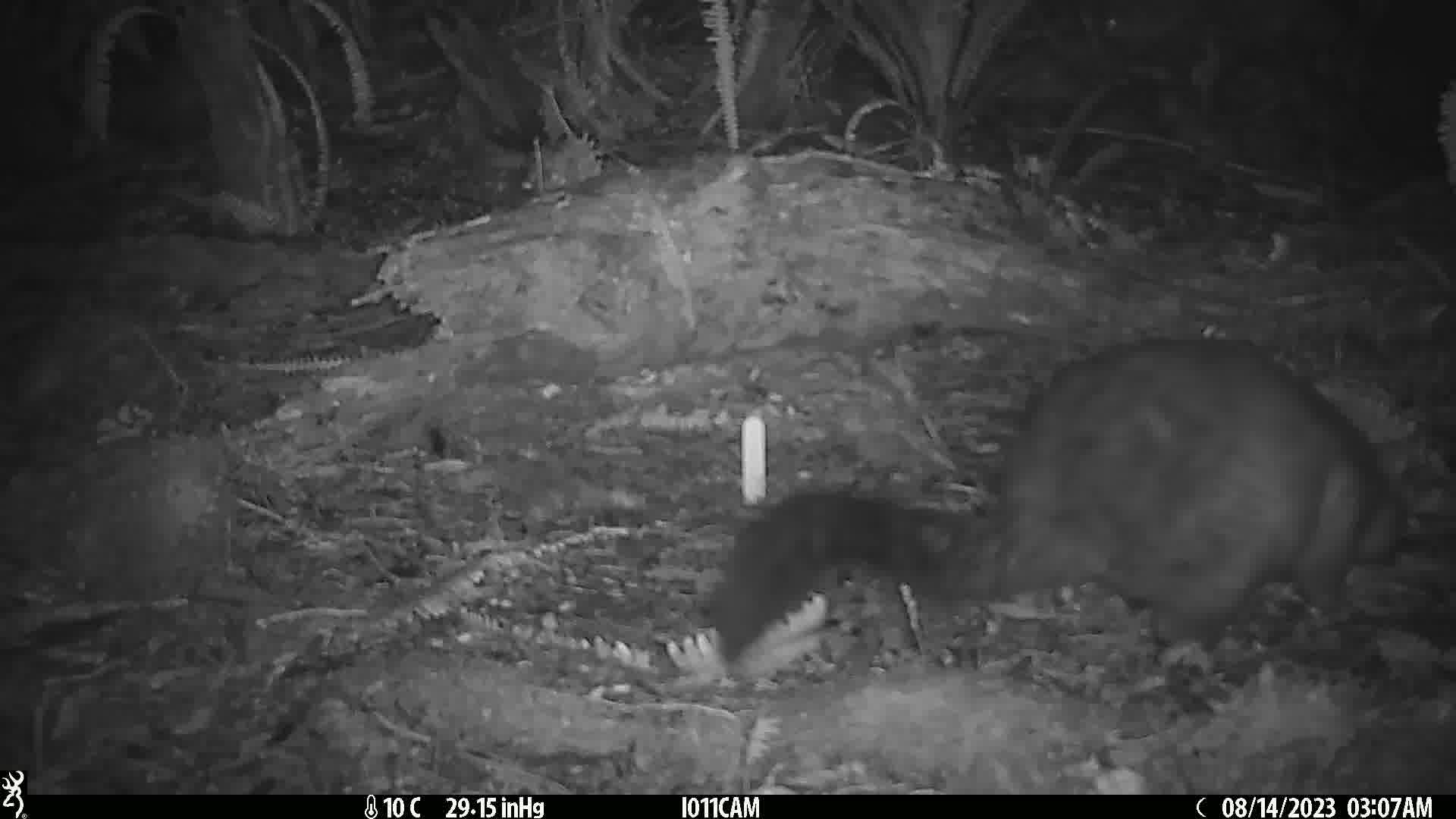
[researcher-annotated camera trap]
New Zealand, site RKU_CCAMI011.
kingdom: Animalia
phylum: Chordata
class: Mammalia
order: Diprotodontia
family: Phalangeridae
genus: Trichosurus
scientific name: Trichosurus vulpecula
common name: common brushtail possum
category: possum